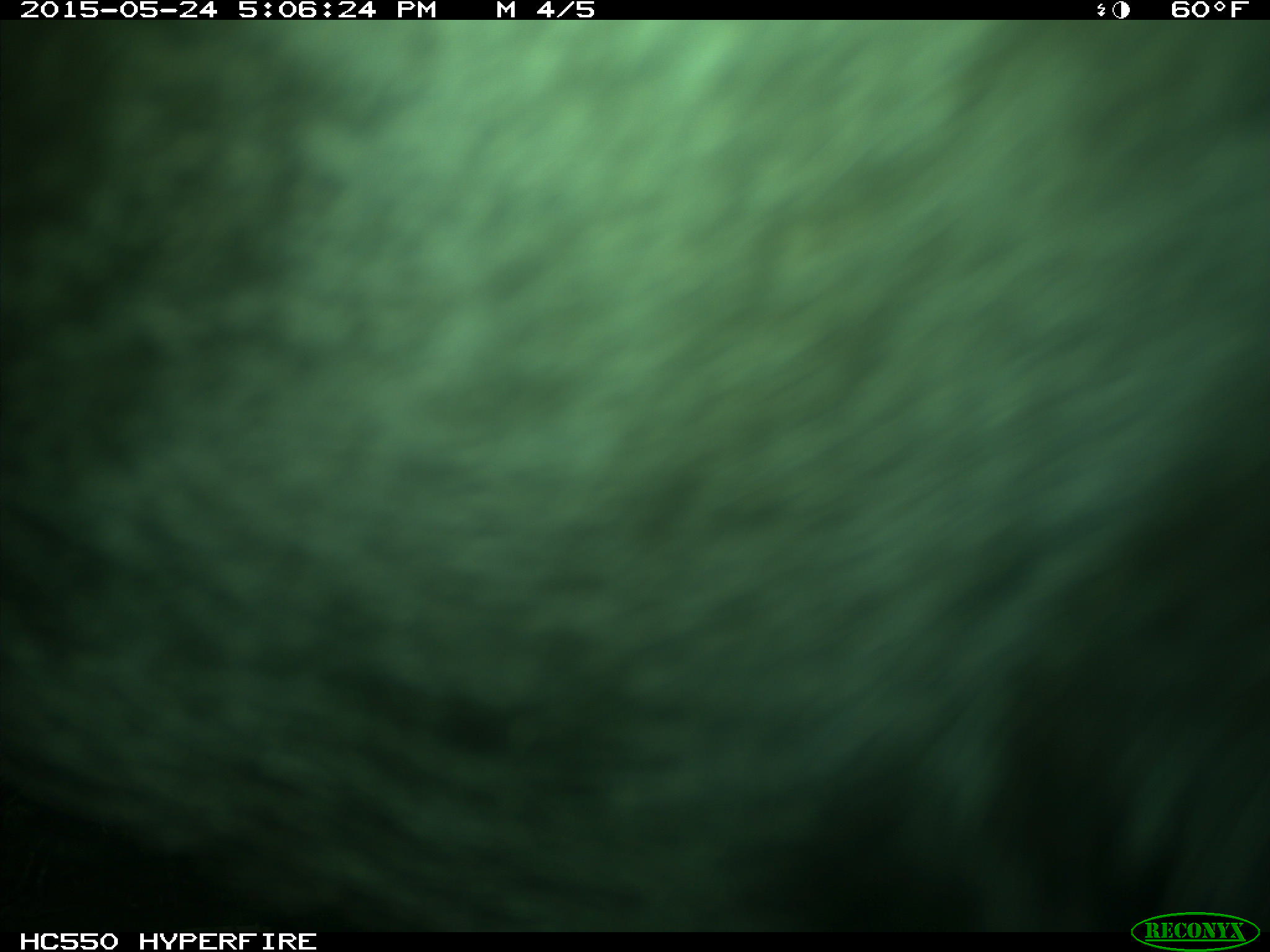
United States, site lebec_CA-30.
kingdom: Animalia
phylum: Chordata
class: Mammalia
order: Artiodactyla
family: Bovidae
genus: Bos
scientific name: Bos taurus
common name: domestic cow